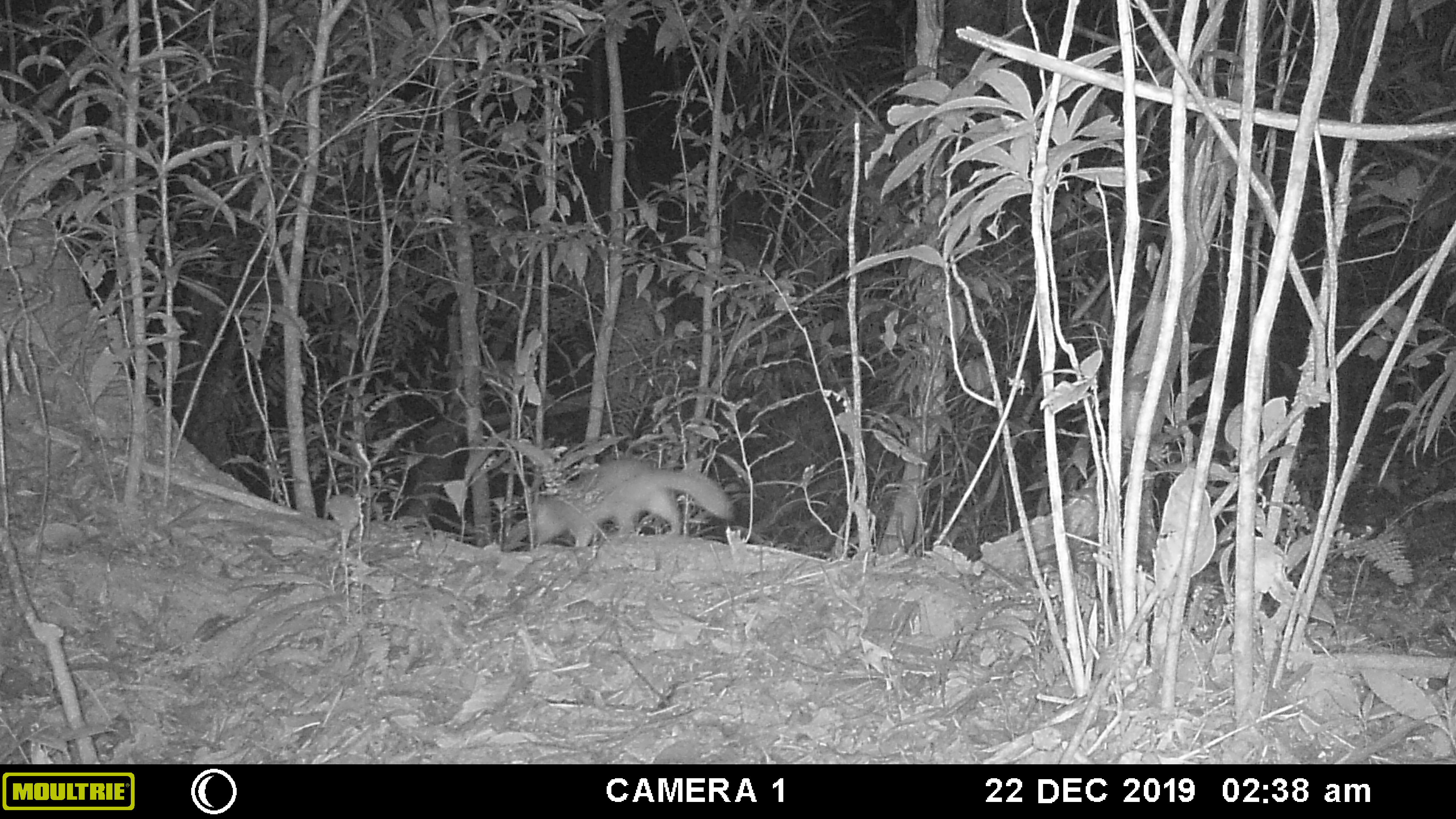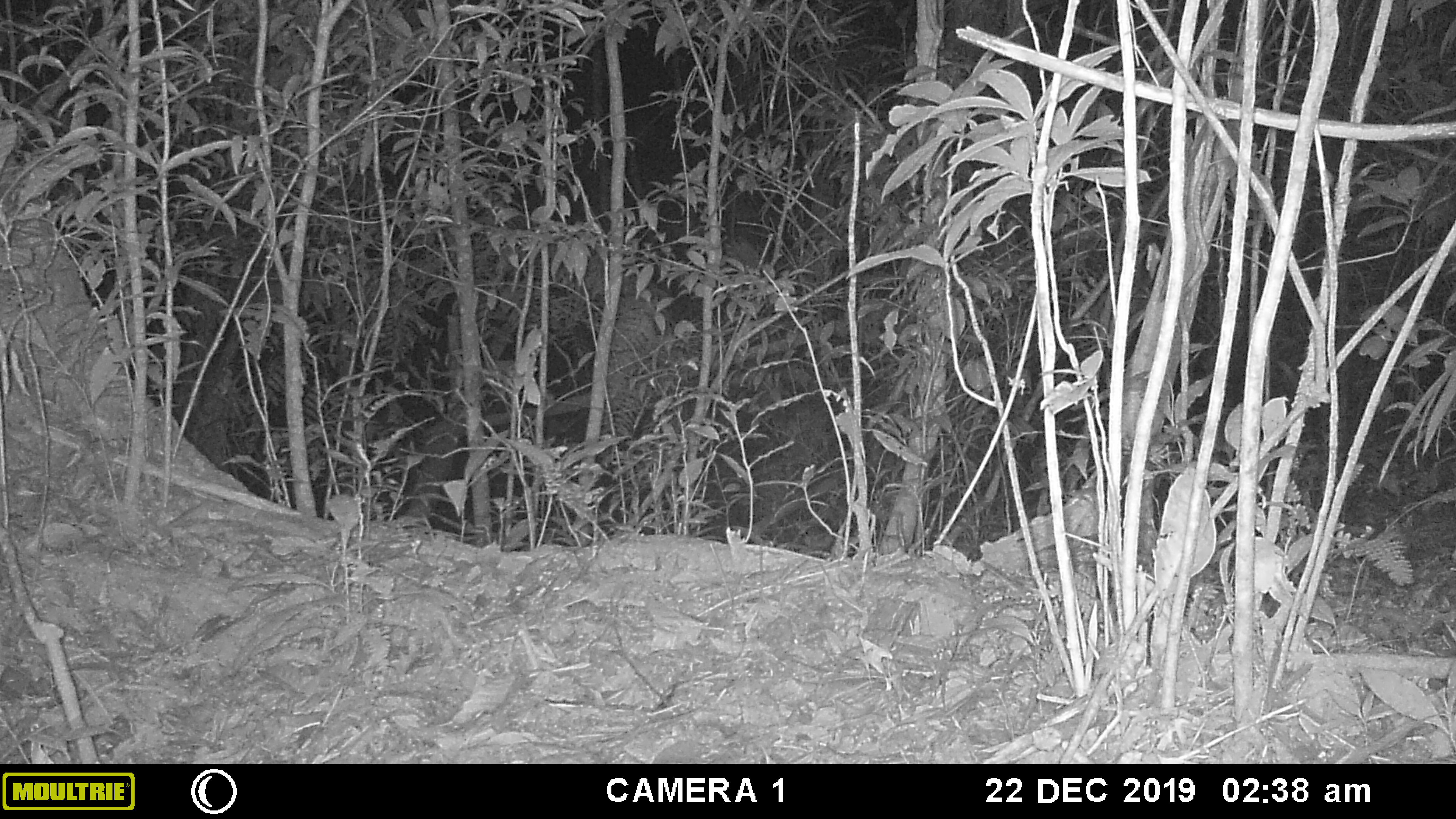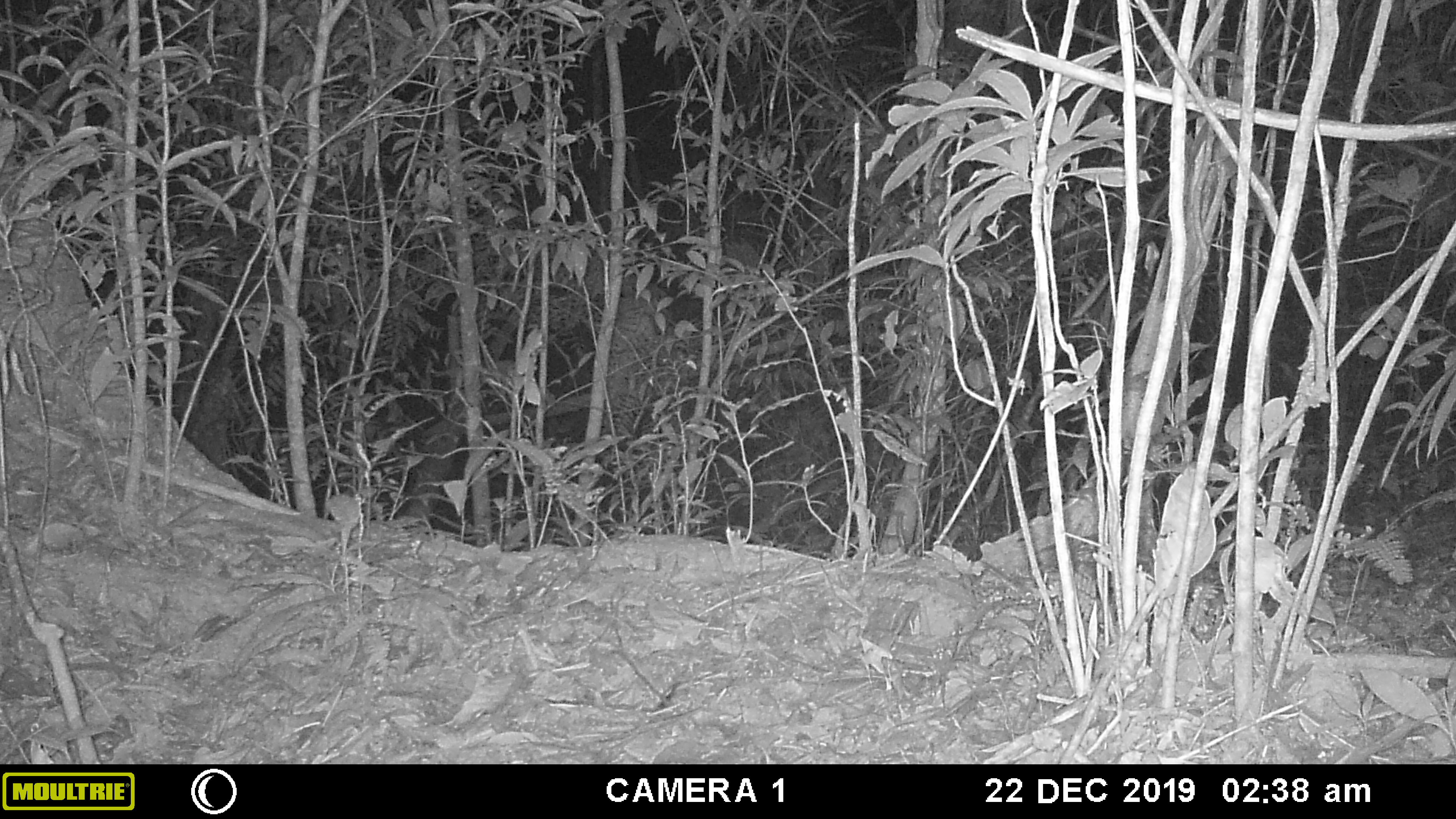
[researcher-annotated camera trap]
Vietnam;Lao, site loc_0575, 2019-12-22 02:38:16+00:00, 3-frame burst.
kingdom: Animalia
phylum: Chordata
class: Mammalia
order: Carnivora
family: Mustelidae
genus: Melogale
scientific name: Melogale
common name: ferret badger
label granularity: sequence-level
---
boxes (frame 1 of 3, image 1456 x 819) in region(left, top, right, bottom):
ferret badger: region(530, 459, 732, 547)